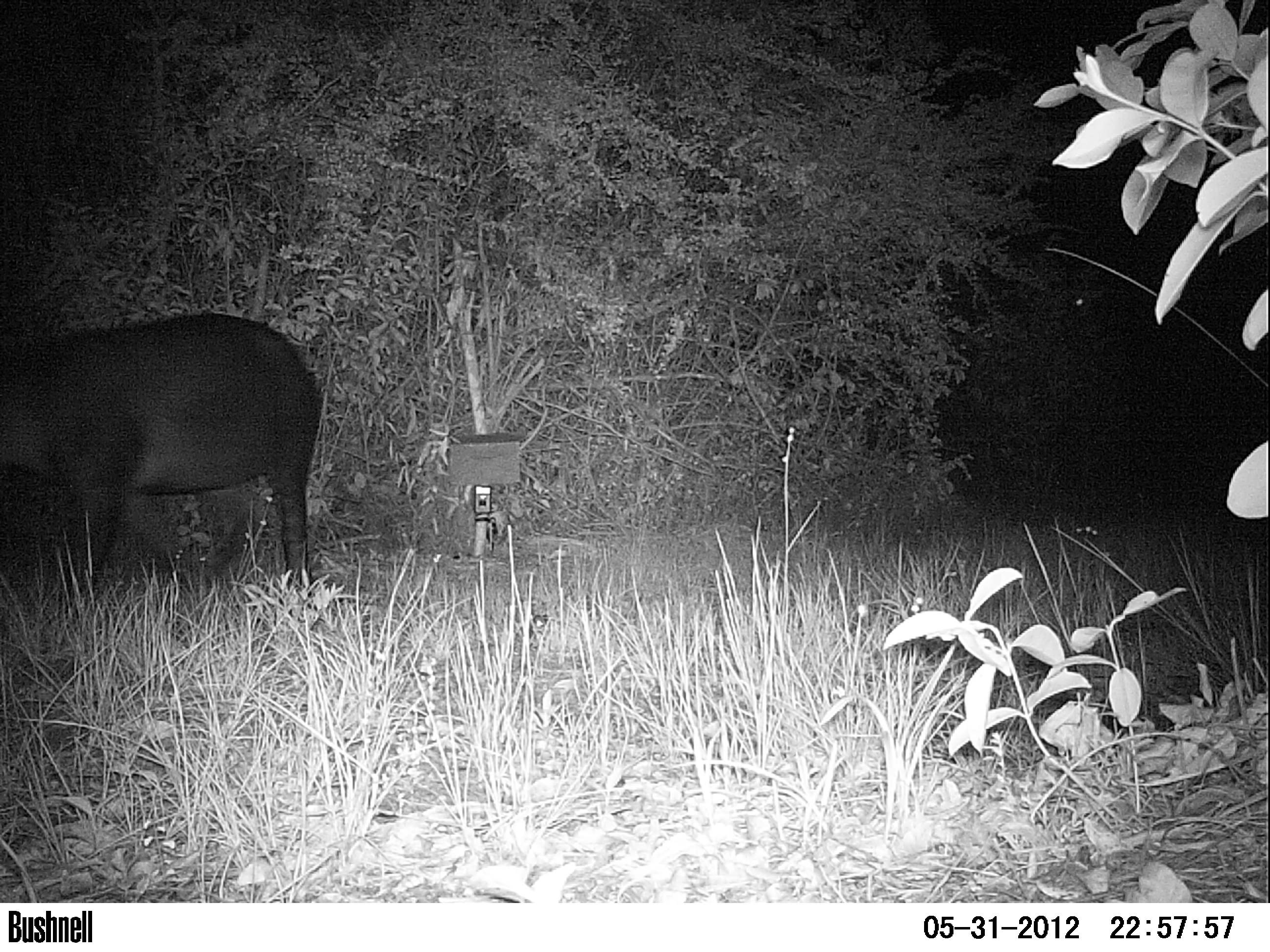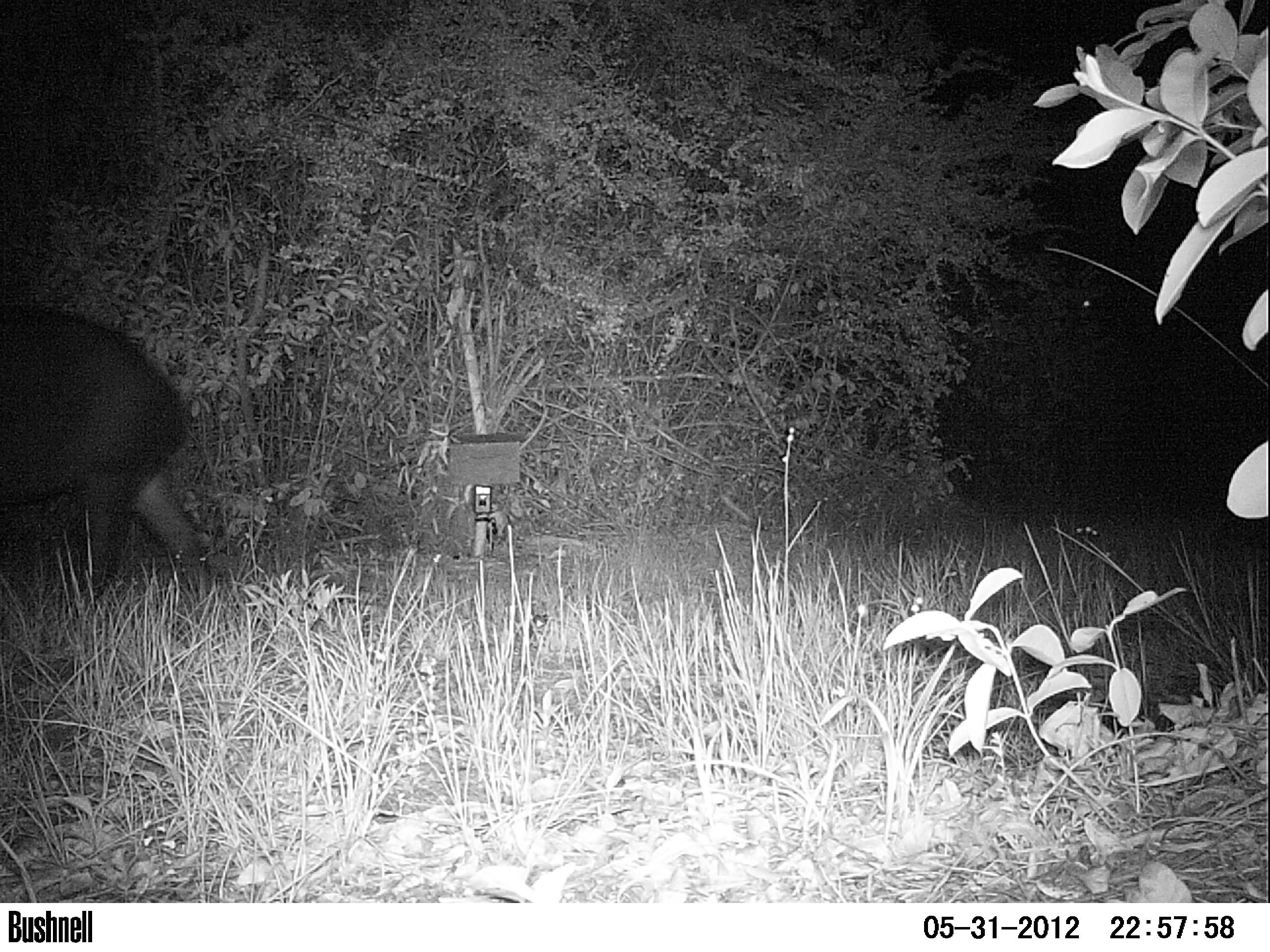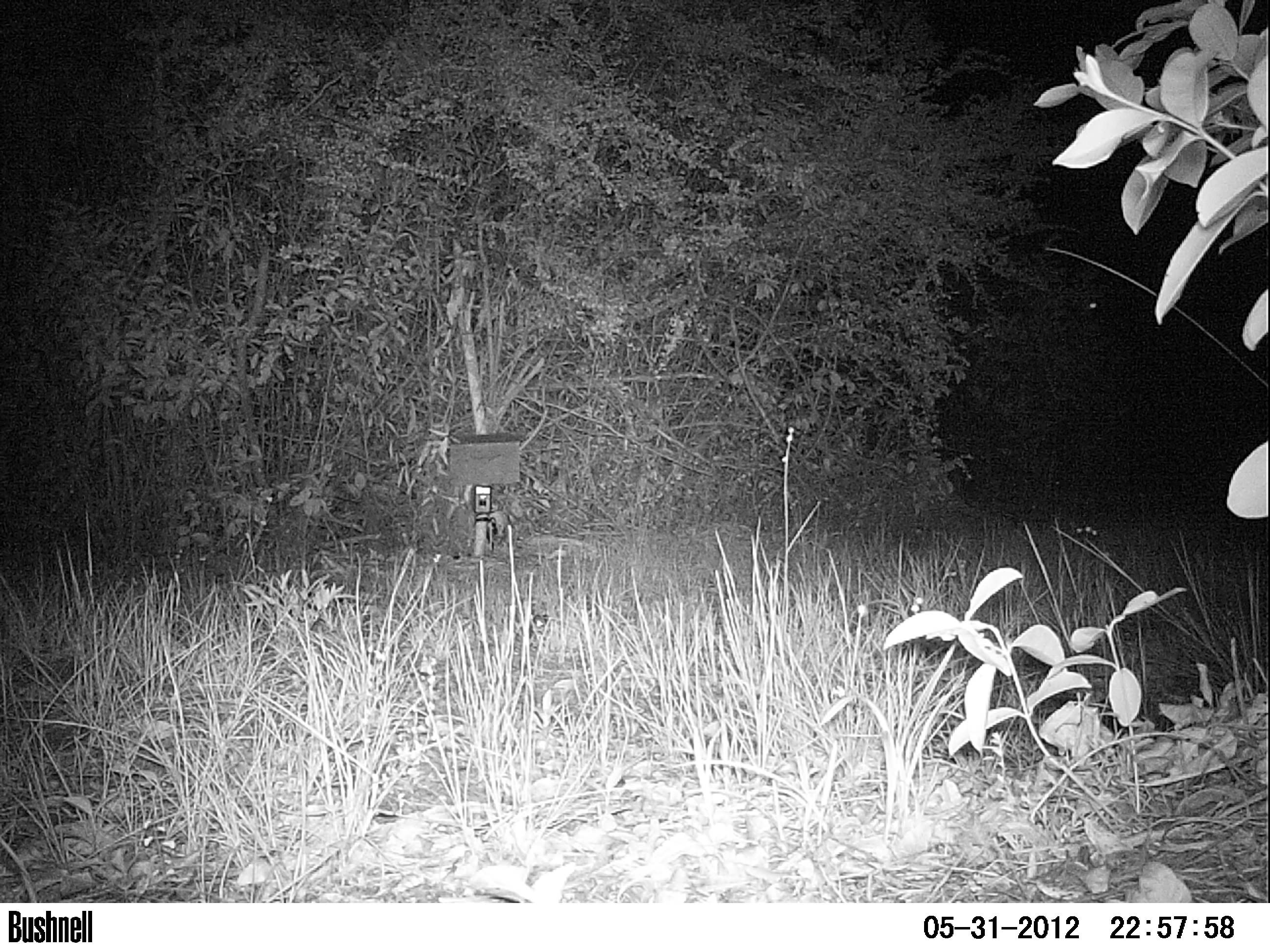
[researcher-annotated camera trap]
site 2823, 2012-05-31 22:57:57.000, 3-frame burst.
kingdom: Animalia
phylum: Chordata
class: Mammalia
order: Perissodactyla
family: Tapiridae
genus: Tapirus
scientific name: Tapirus bairdii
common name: baird's tapir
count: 1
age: adult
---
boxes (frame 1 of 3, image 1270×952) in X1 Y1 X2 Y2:
tapirus bairdii: 1 312 324 613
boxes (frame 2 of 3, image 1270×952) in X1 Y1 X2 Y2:
tapirus bairdii: 0 307 215 608